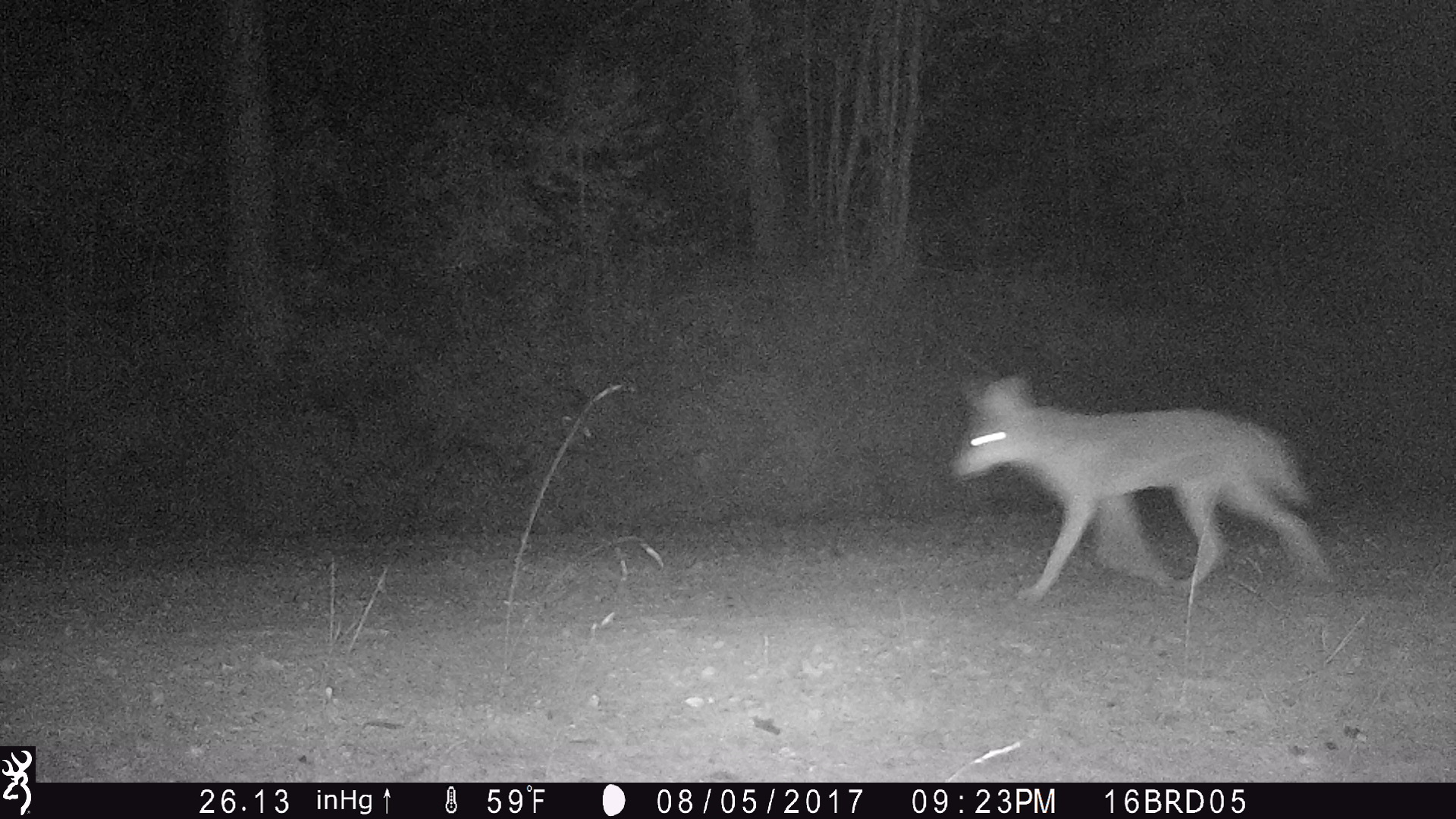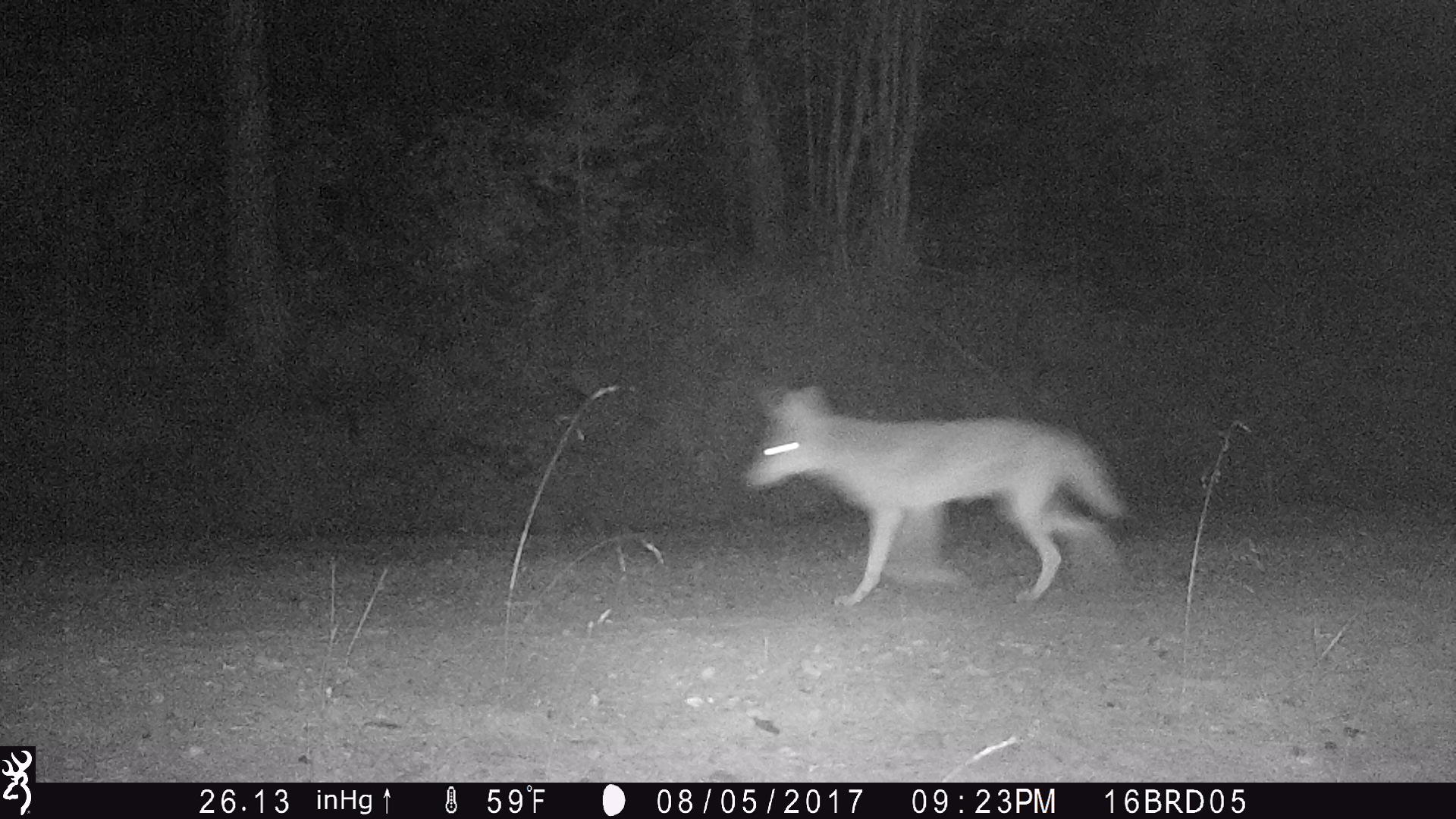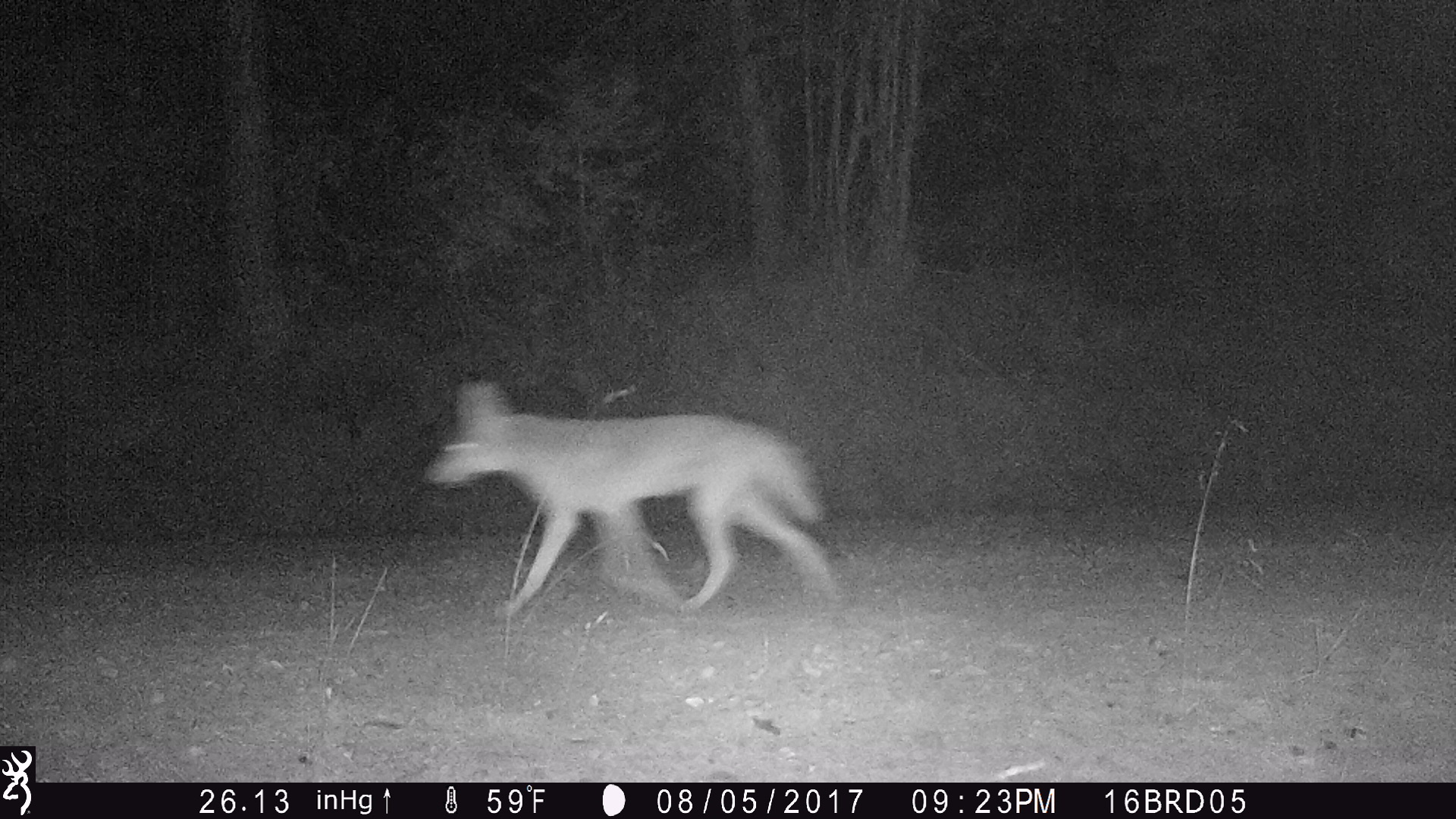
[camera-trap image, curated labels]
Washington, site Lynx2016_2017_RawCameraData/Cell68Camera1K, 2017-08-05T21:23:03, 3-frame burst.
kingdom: Animalia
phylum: Chordata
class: Mammalia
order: Carnivora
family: Canidae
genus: Canis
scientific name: Canis latrans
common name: coyote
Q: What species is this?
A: Canis latrans (coyote).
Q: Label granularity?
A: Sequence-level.